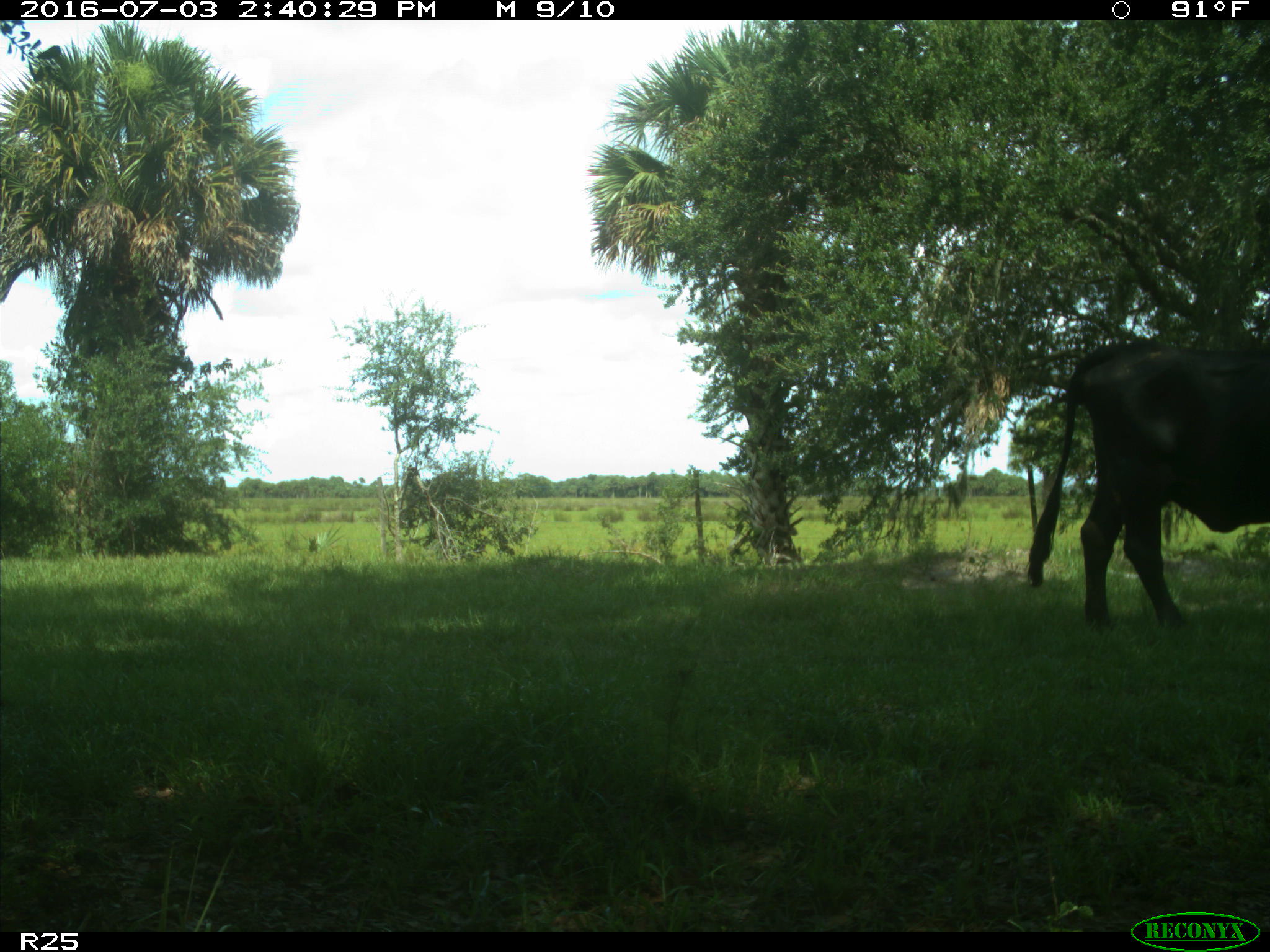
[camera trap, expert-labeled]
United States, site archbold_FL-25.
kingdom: Animalia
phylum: Chordata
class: Mammalia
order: Artiodactyla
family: Bovidae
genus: Bos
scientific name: Bos taurus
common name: domestic cow